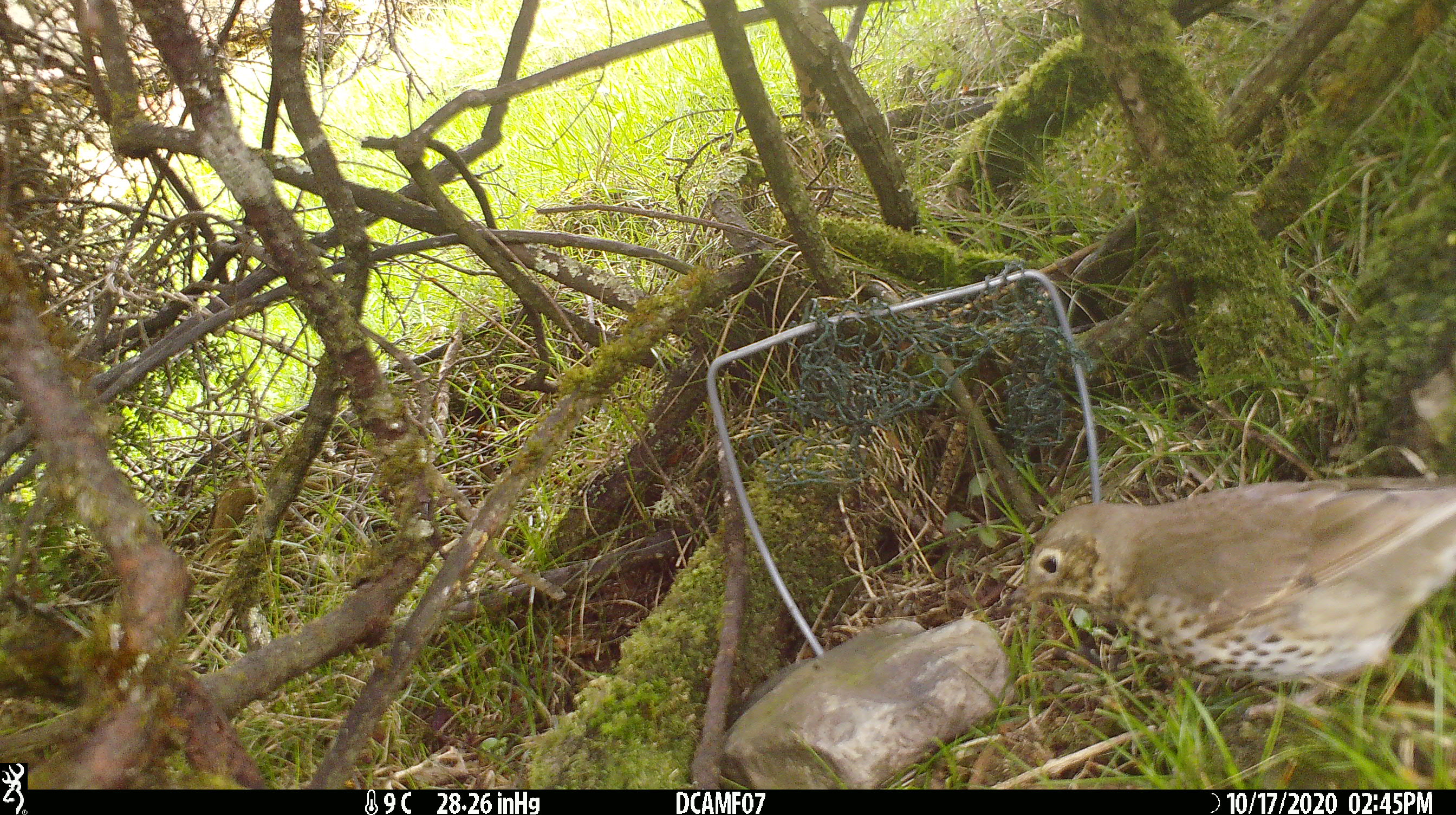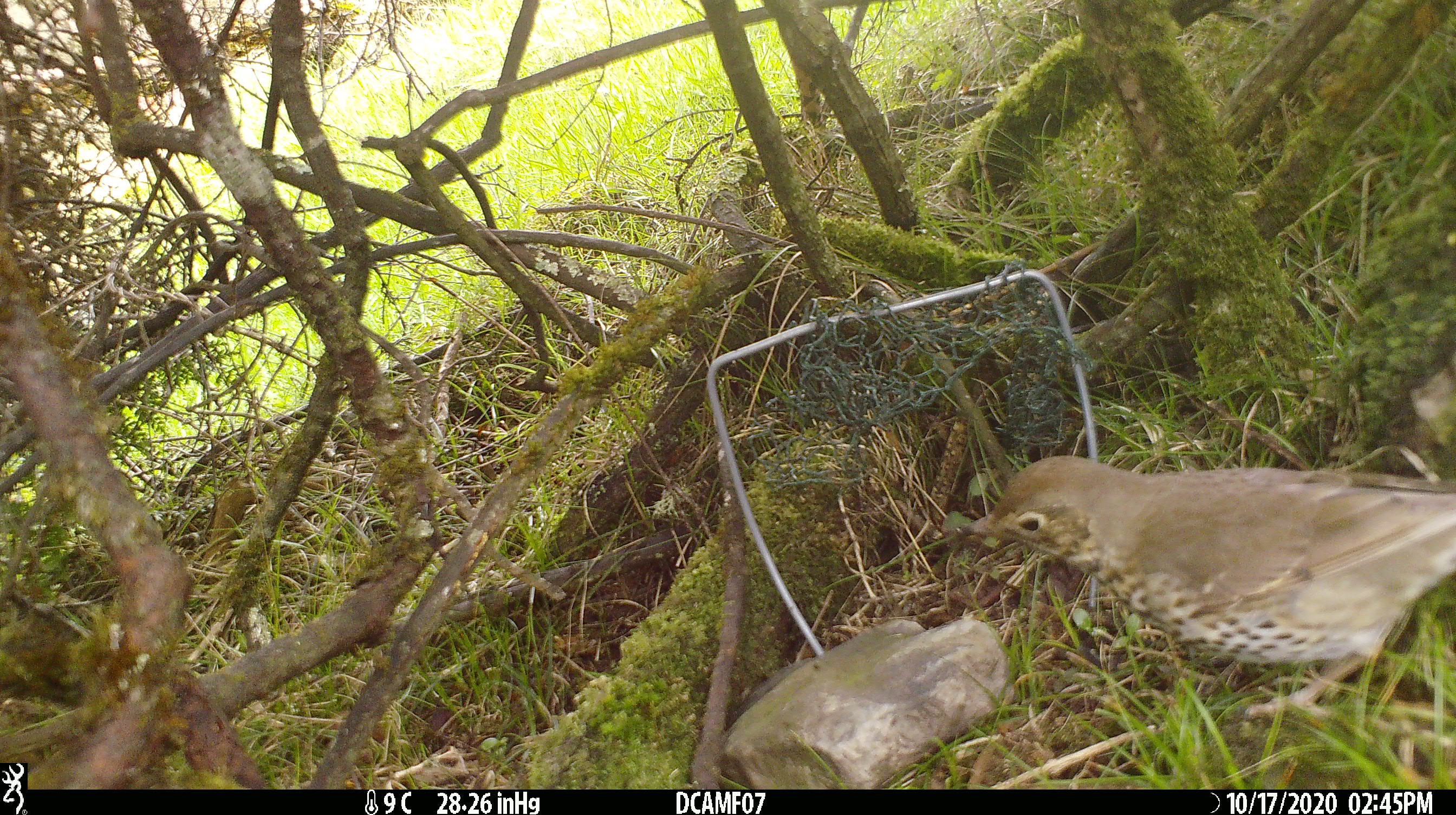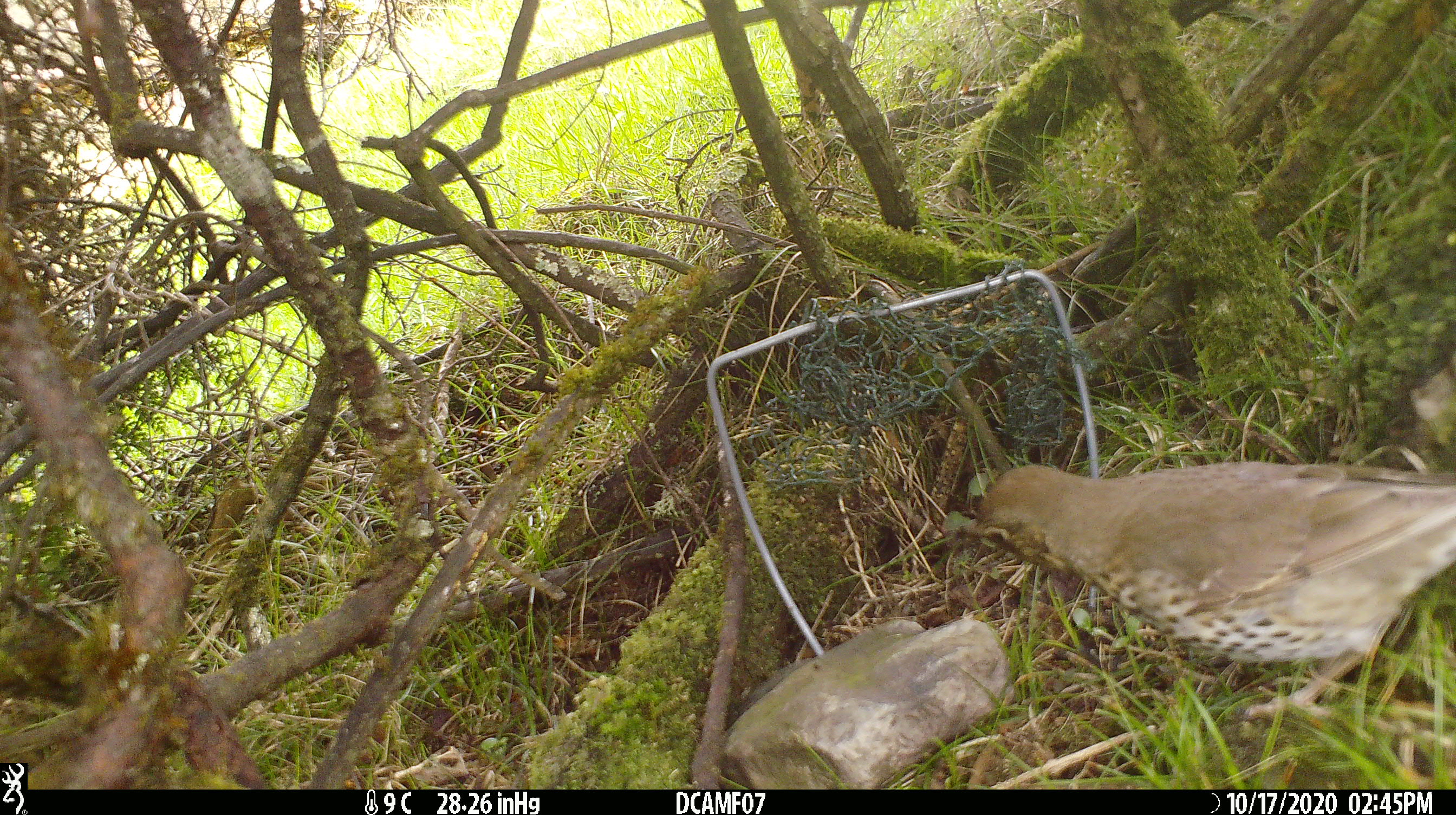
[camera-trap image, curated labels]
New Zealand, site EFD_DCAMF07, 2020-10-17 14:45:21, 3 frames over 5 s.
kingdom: Animalia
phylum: Chordata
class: Aves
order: Passeriformes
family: Turdidae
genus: Turdus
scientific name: Turdus philomelos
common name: song thrush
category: thrush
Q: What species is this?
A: Thrush (song thrush) (Turdus philomelos).